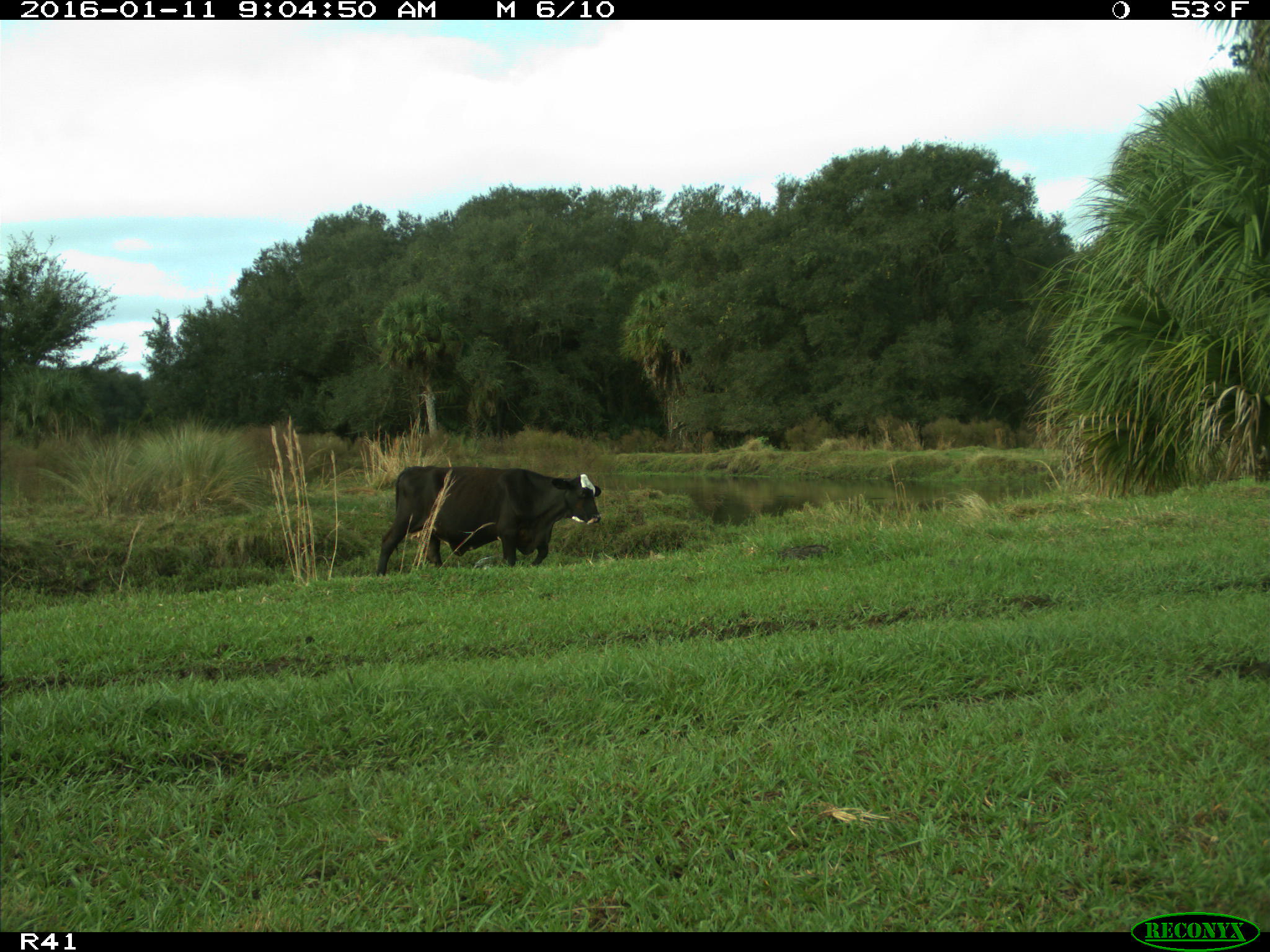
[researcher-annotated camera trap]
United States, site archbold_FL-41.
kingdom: Animalia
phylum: Chordata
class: Mammalia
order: Artiodactyla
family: Bovidae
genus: Bos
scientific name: Bos taurus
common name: domestic cow